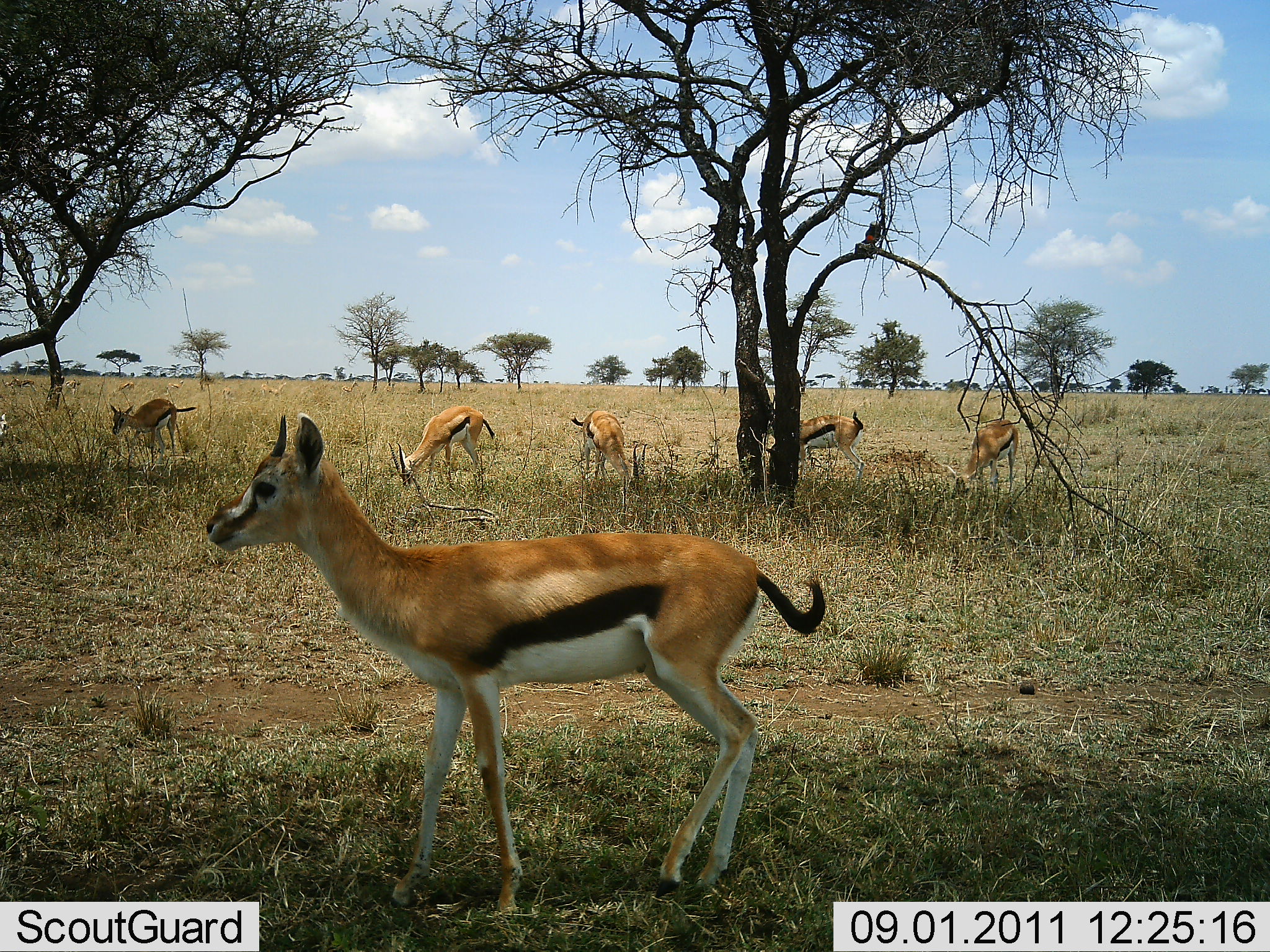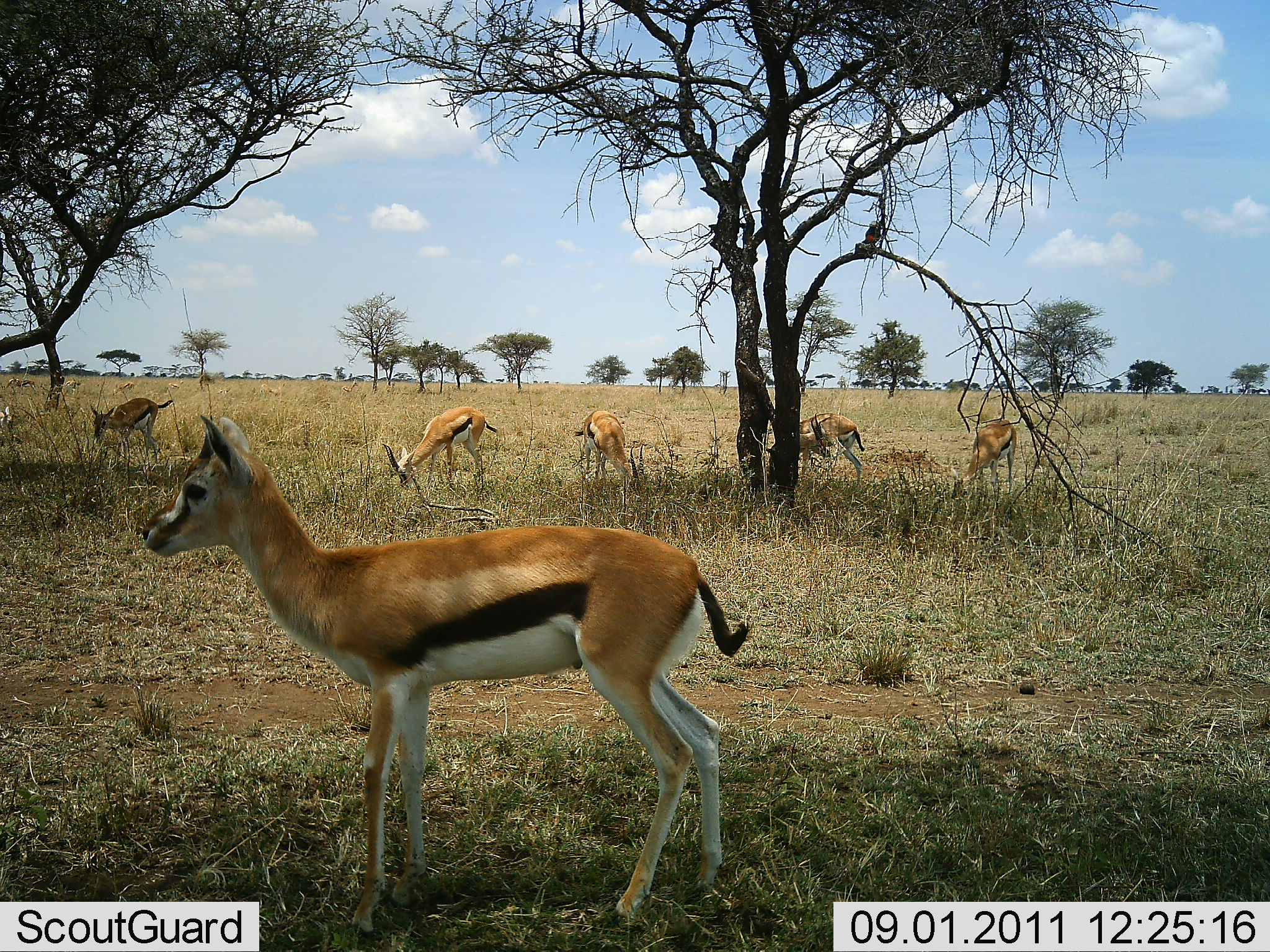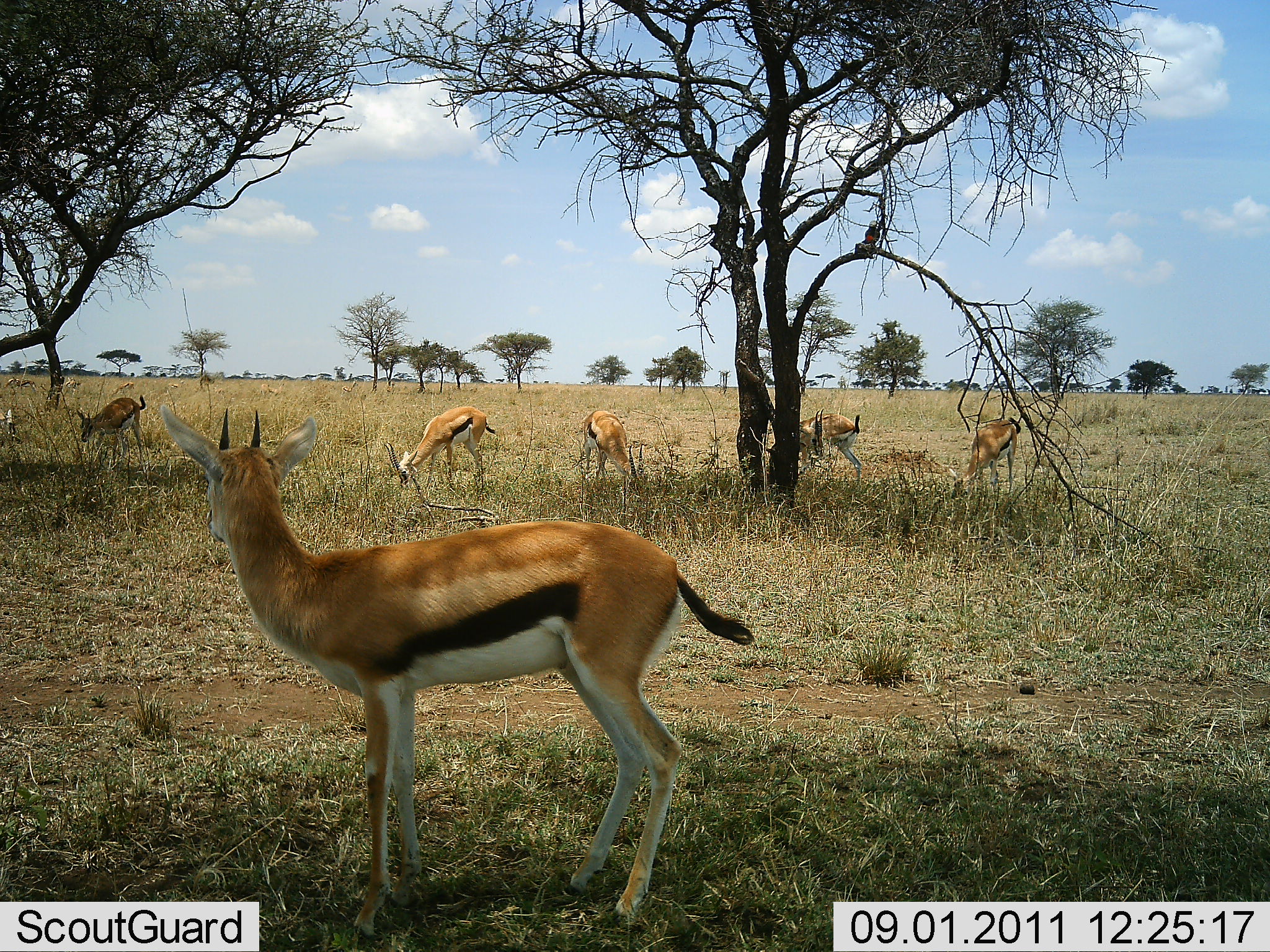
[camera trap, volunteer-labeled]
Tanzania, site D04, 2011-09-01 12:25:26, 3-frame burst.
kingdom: Animalia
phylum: Chordata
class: Mammalia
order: Artiodactyla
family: Bovidae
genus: Eudorcas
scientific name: Eudorcas thomsonii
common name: thomson's gazelle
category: gazellethomsons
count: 6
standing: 64%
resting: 0%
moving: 55%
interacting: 0%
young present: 9%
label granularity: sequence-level